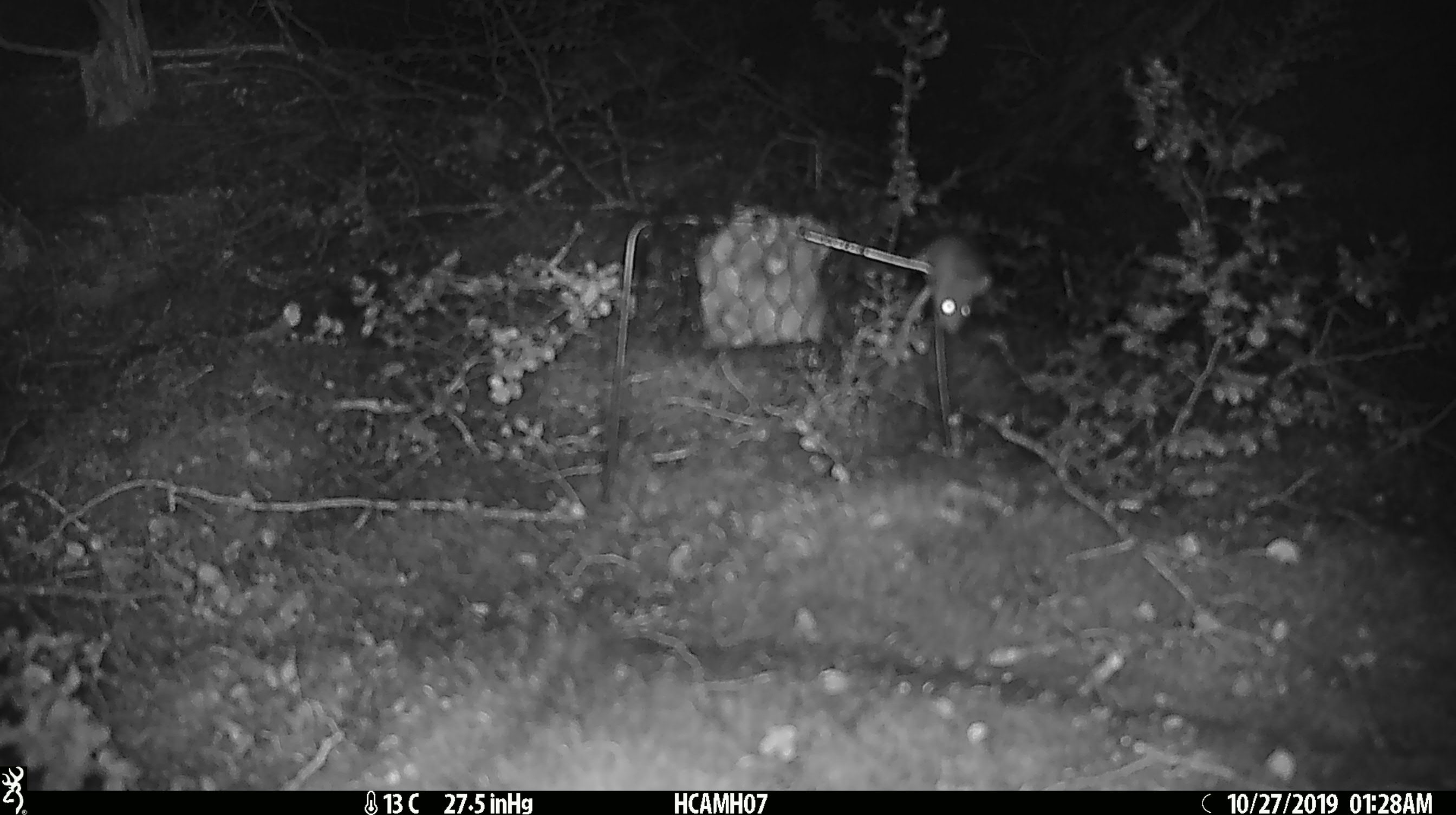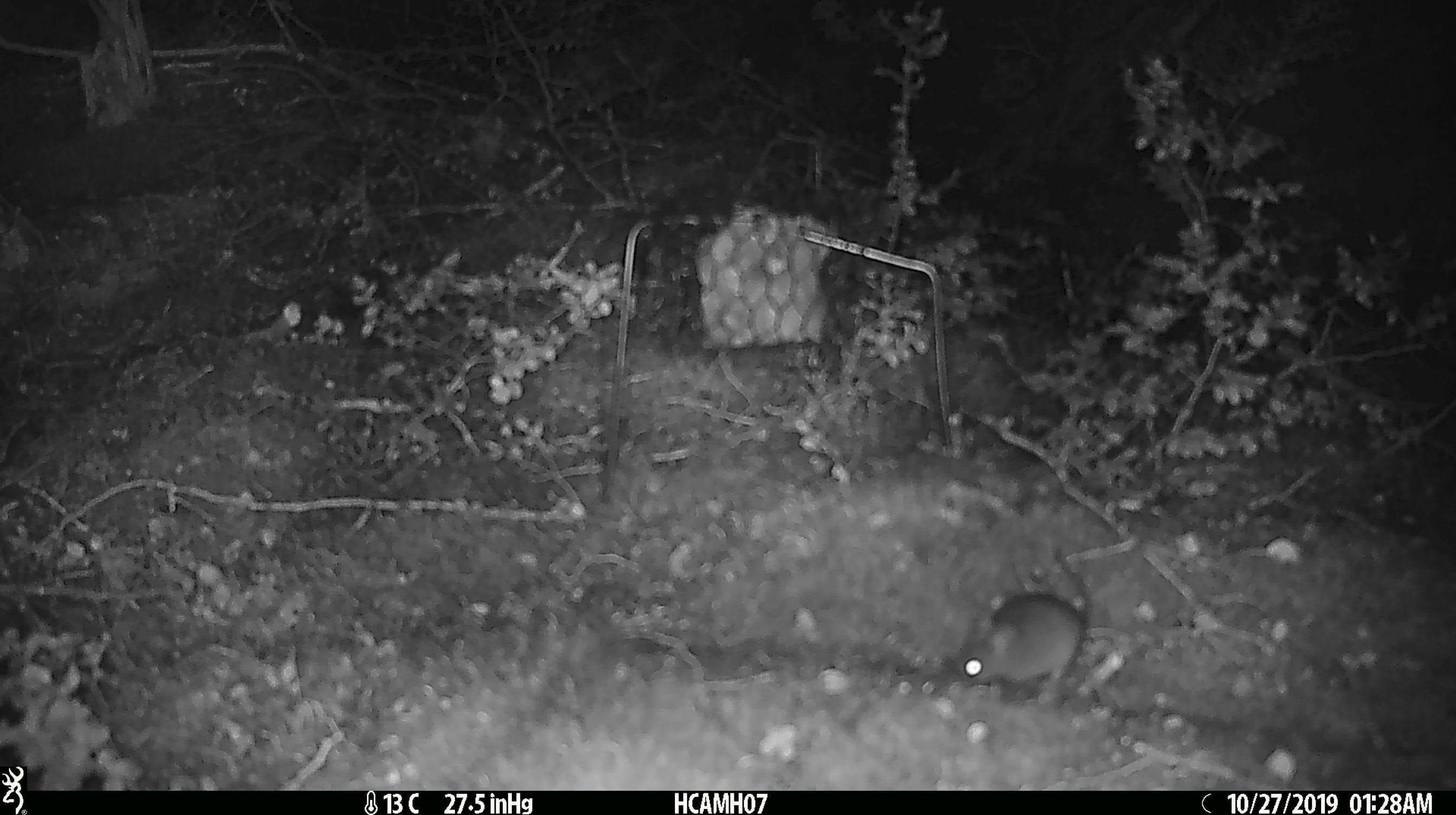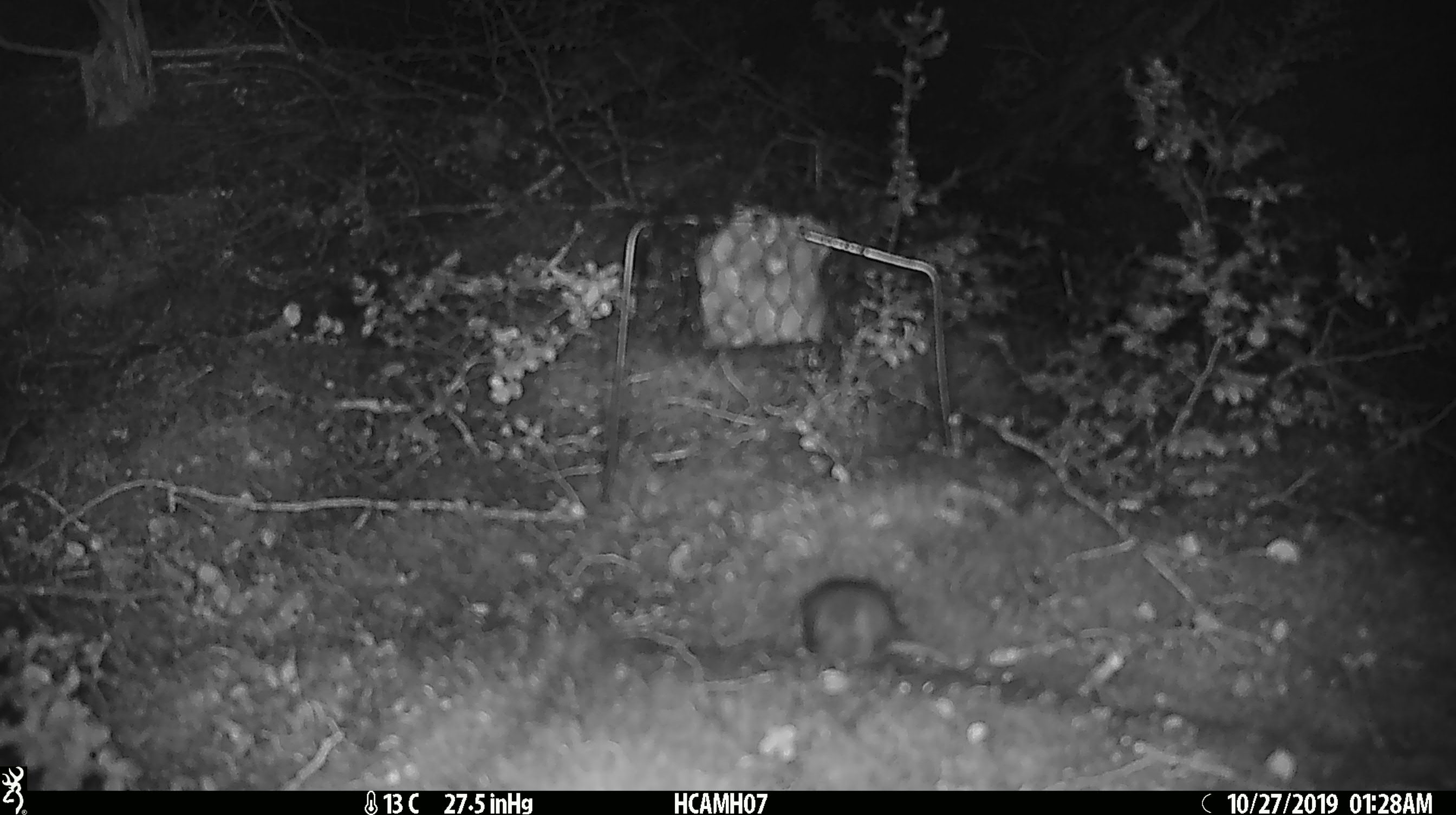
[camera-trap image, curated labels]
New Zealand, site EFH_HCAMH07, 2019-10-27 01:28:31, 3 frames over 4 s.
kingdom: Animalia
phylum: Chordata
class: Mammalia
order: Rodentia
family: Muridae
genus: Mus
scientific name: Mus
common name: mouse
Mouse (Mus).